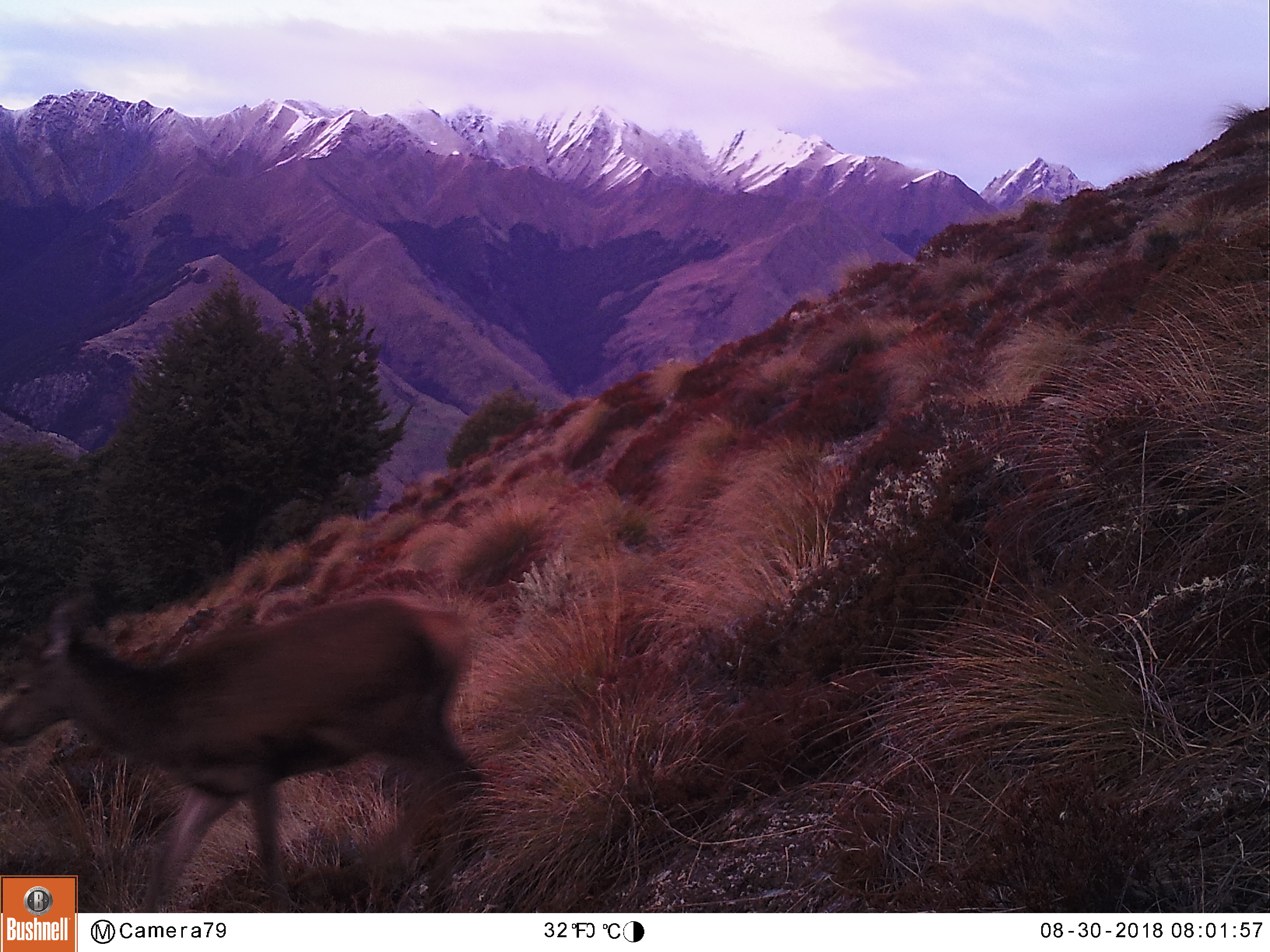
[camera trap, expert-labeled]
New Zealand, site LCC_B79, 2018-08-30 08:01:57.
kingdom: Animalia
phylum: Chordata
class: Mammalia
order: Artiodactyla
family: Cervidae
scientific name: Cervidae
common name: deer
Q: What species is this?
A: Deer (Cervidae).